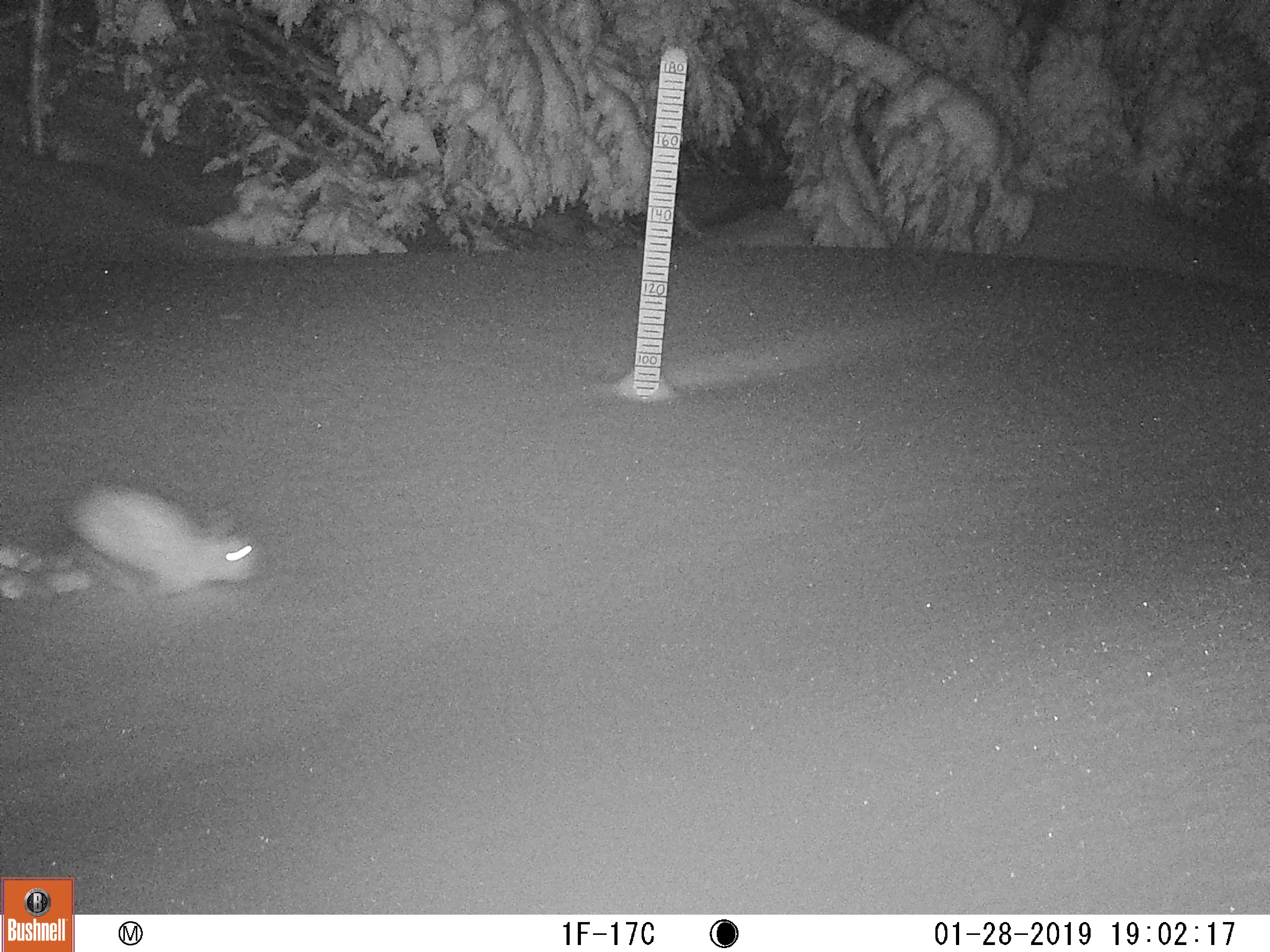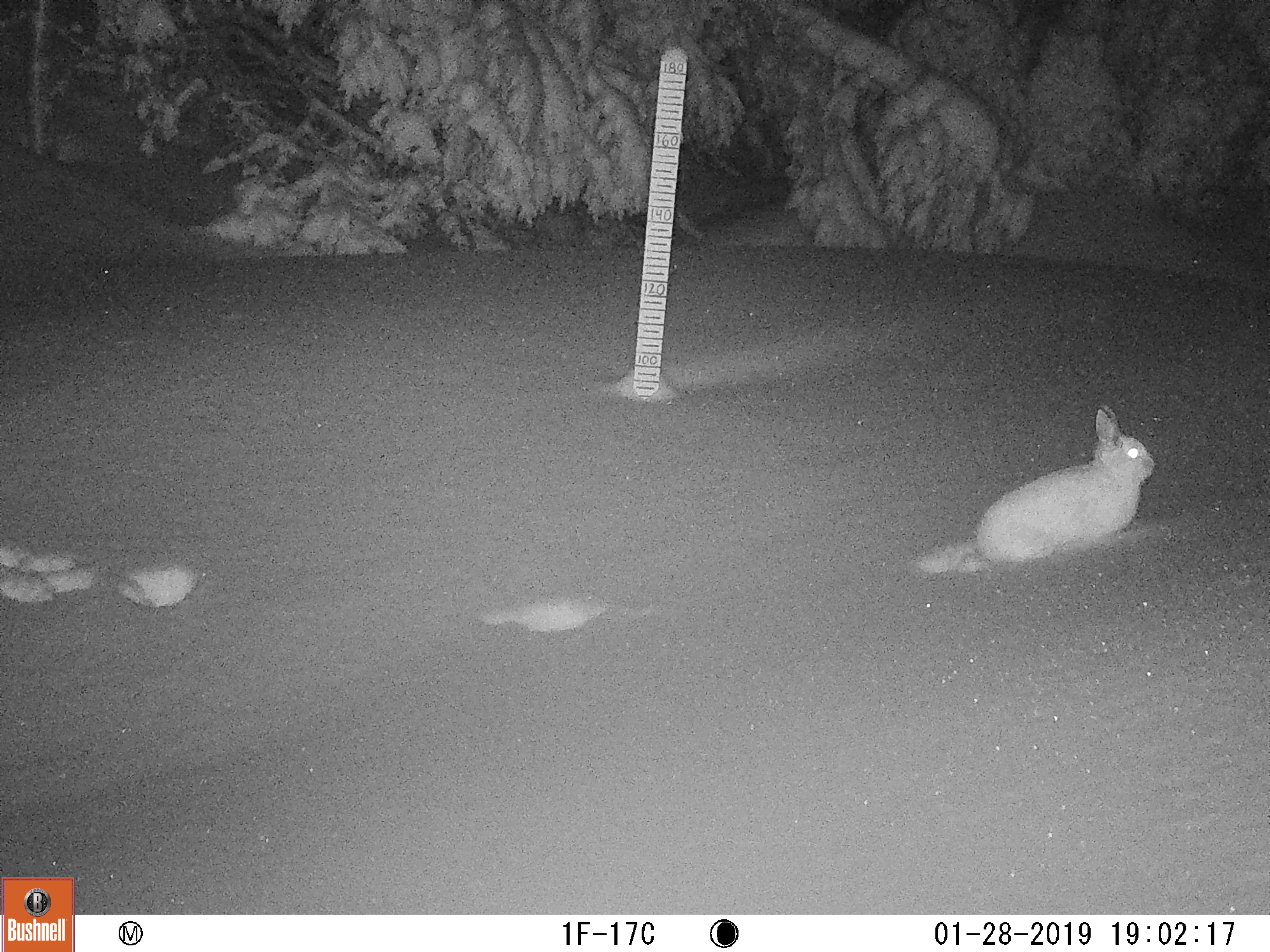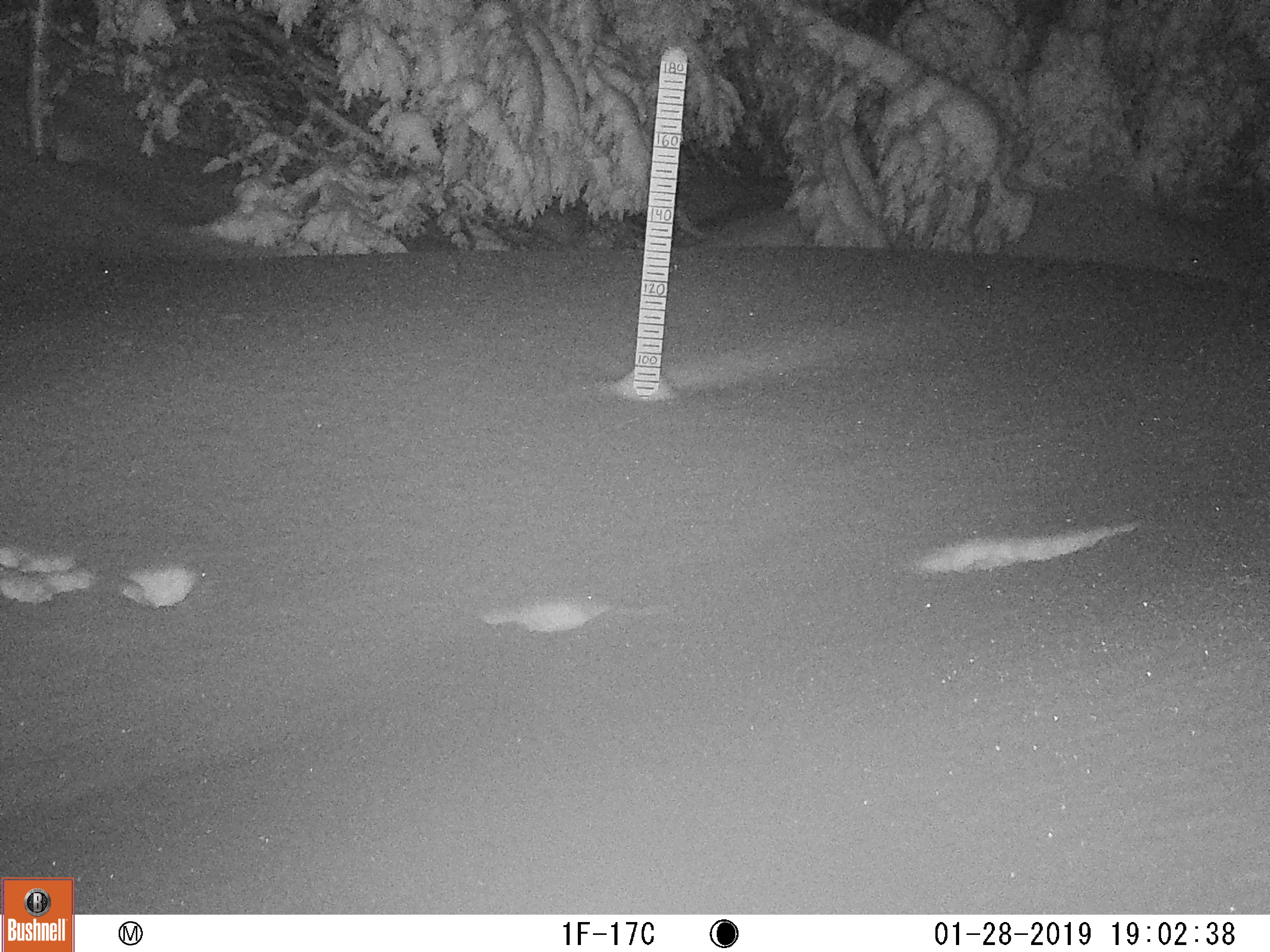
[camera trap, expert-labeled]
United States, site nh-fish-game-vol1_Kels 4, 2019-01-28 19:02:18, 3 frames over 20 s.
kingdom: Animalia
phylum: Chordata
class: Mammalia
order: Lagomorpha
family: Leporidae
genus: Lepus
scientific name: Lepus americanus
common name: snowshoe hare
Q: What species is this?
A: Snowshoe hare (Lepus americanus).